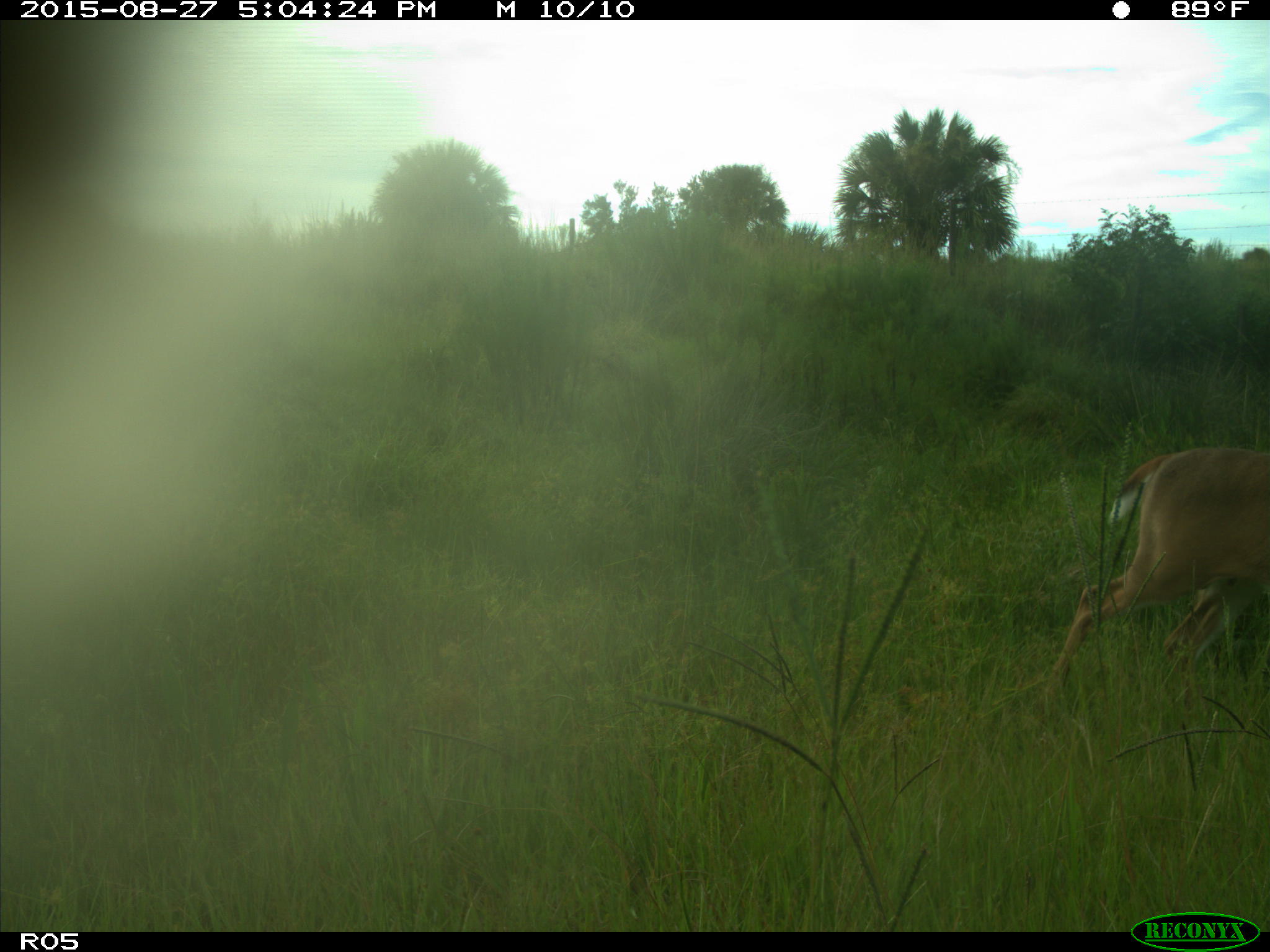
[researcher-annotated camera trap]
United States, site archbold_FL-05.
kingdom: Animalia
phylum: Chordata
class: Mammalia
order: Artiodactyla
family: Cervidae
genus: Odocoileus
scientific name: Odocoileus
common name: deer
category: unidentified deer